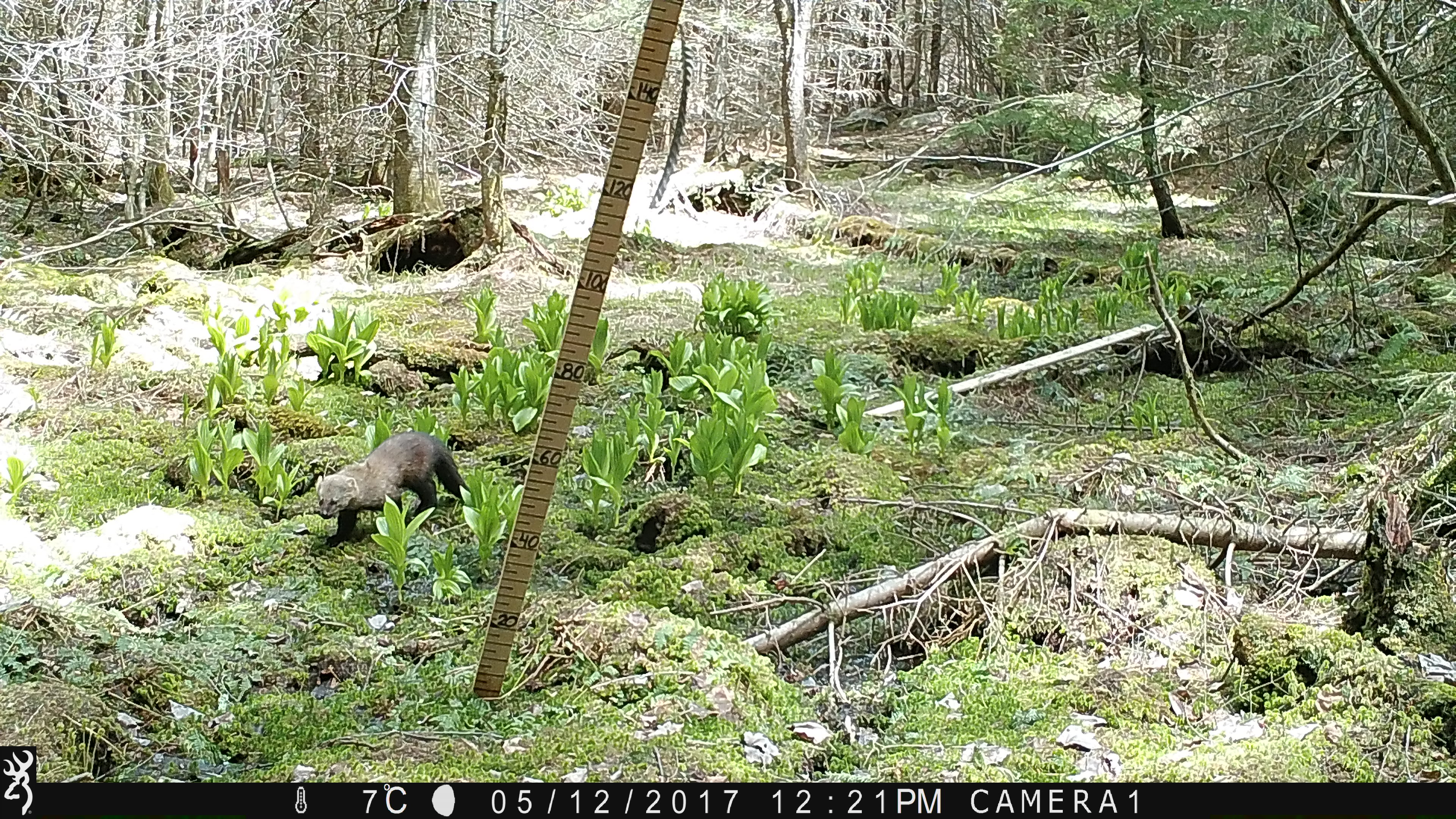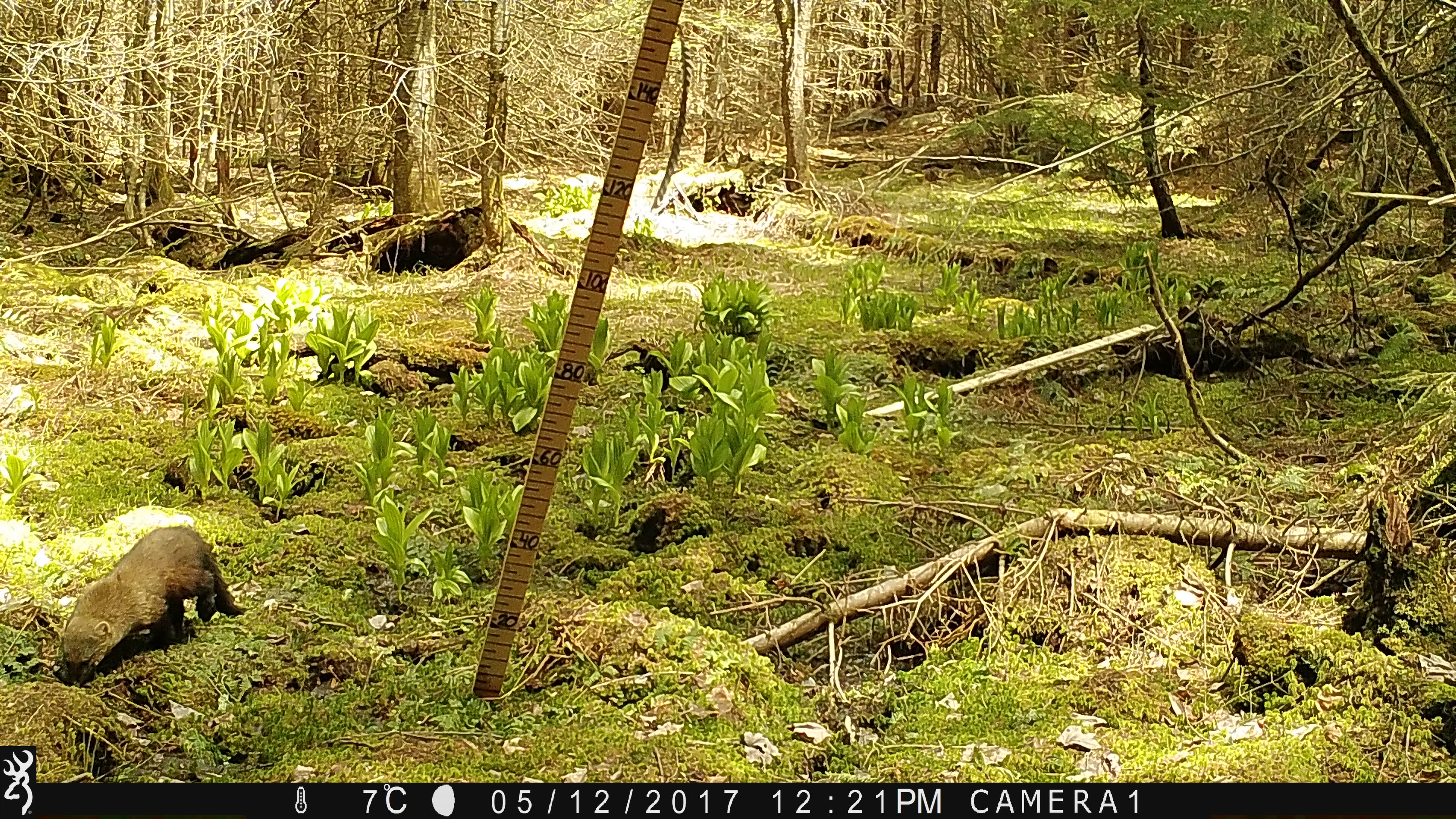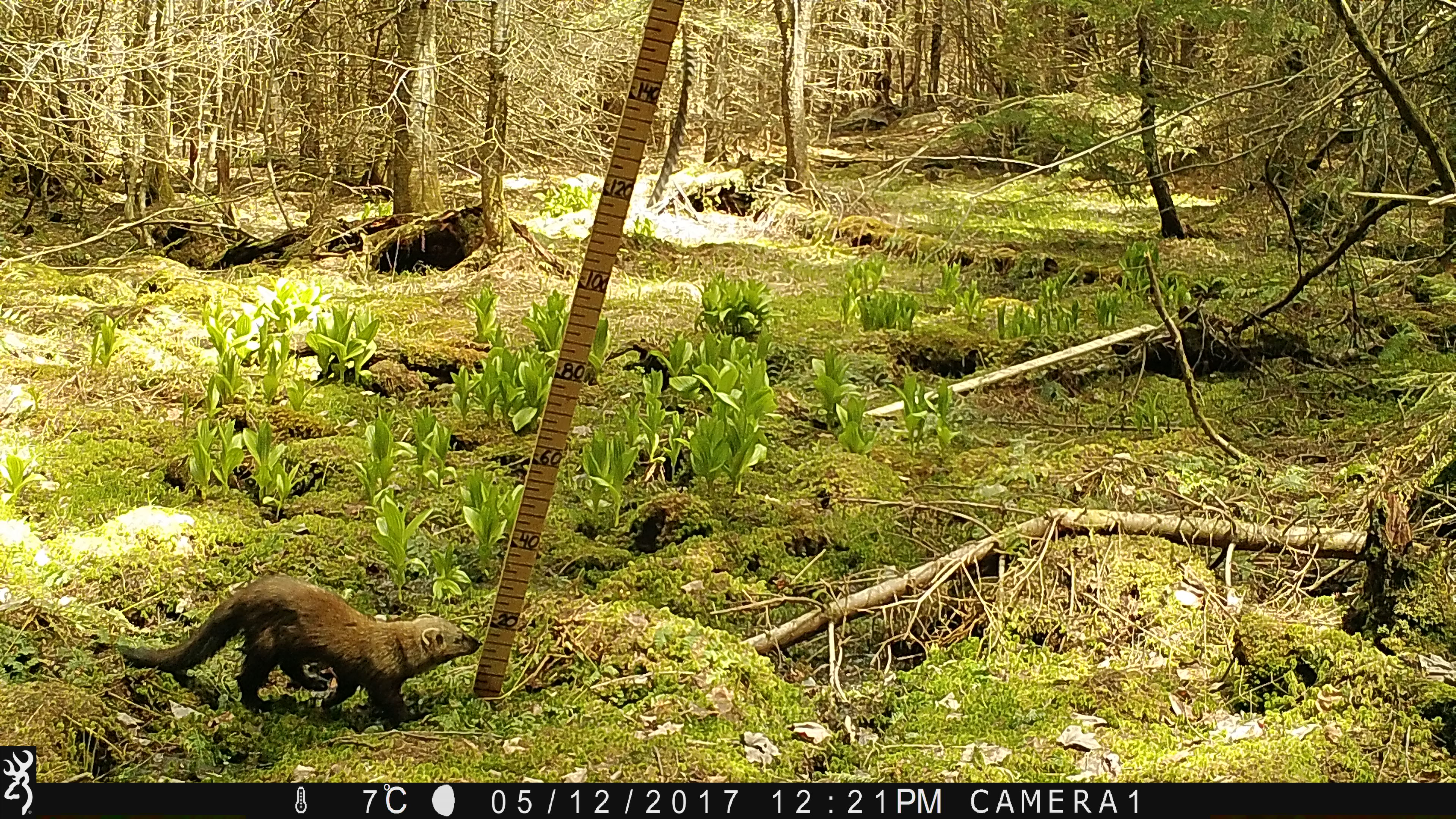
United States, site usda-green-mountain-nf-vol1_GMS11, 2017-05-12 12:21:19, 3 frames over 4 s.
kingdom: Animalia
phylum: Chordata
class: Mammalia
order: Carnivora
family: Mustelidae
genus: Pekania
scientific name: Pekania pennanti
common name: fisher